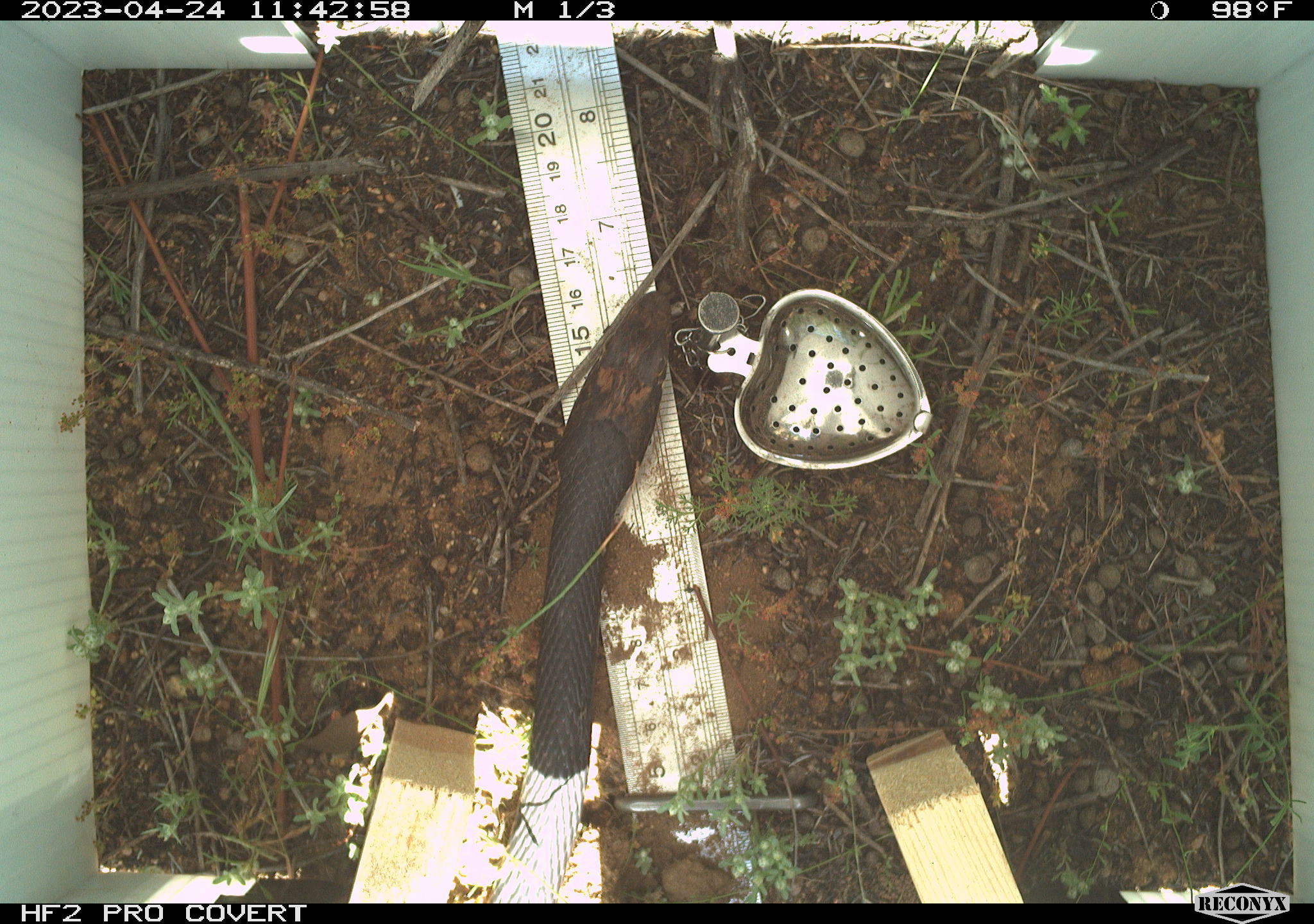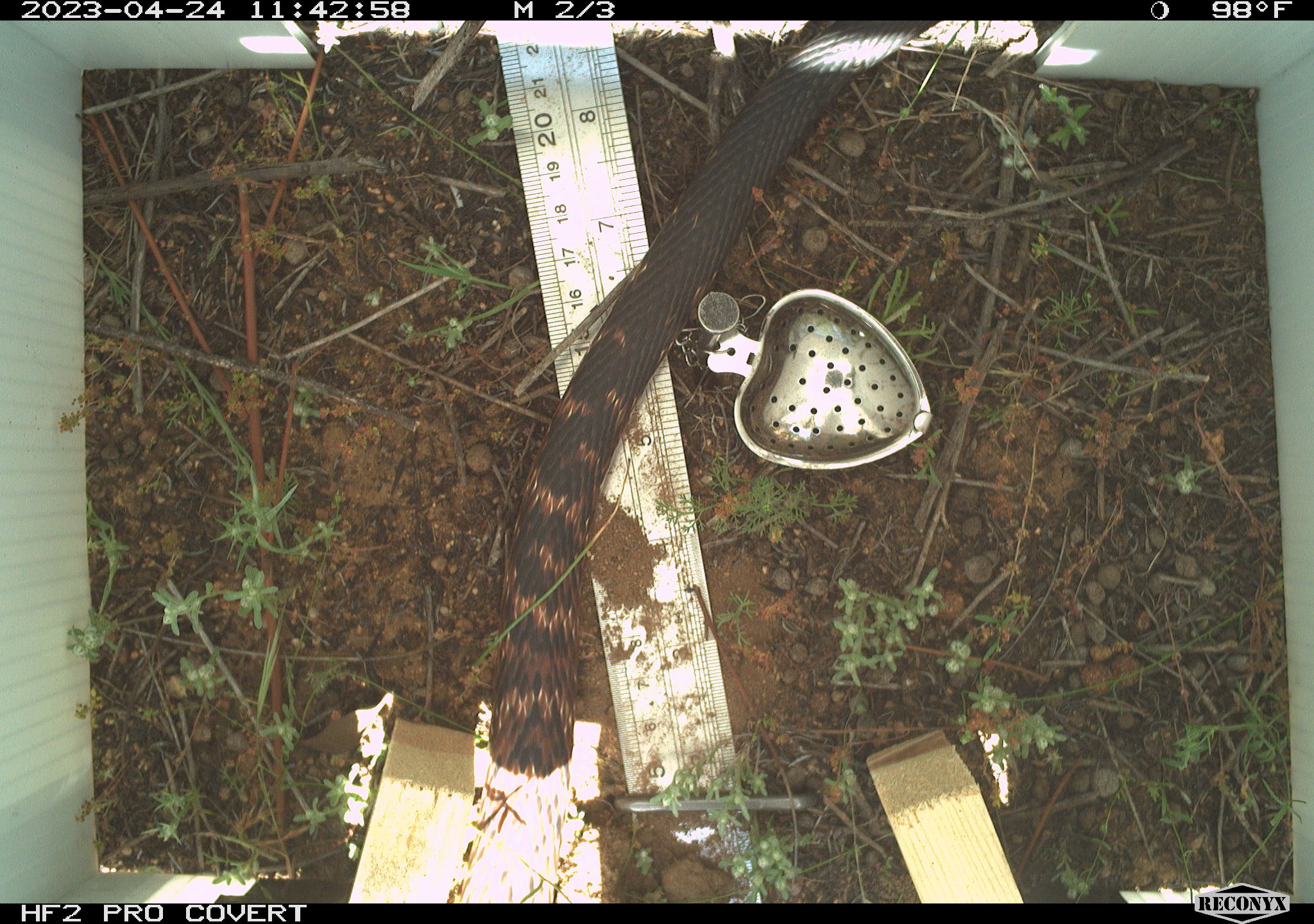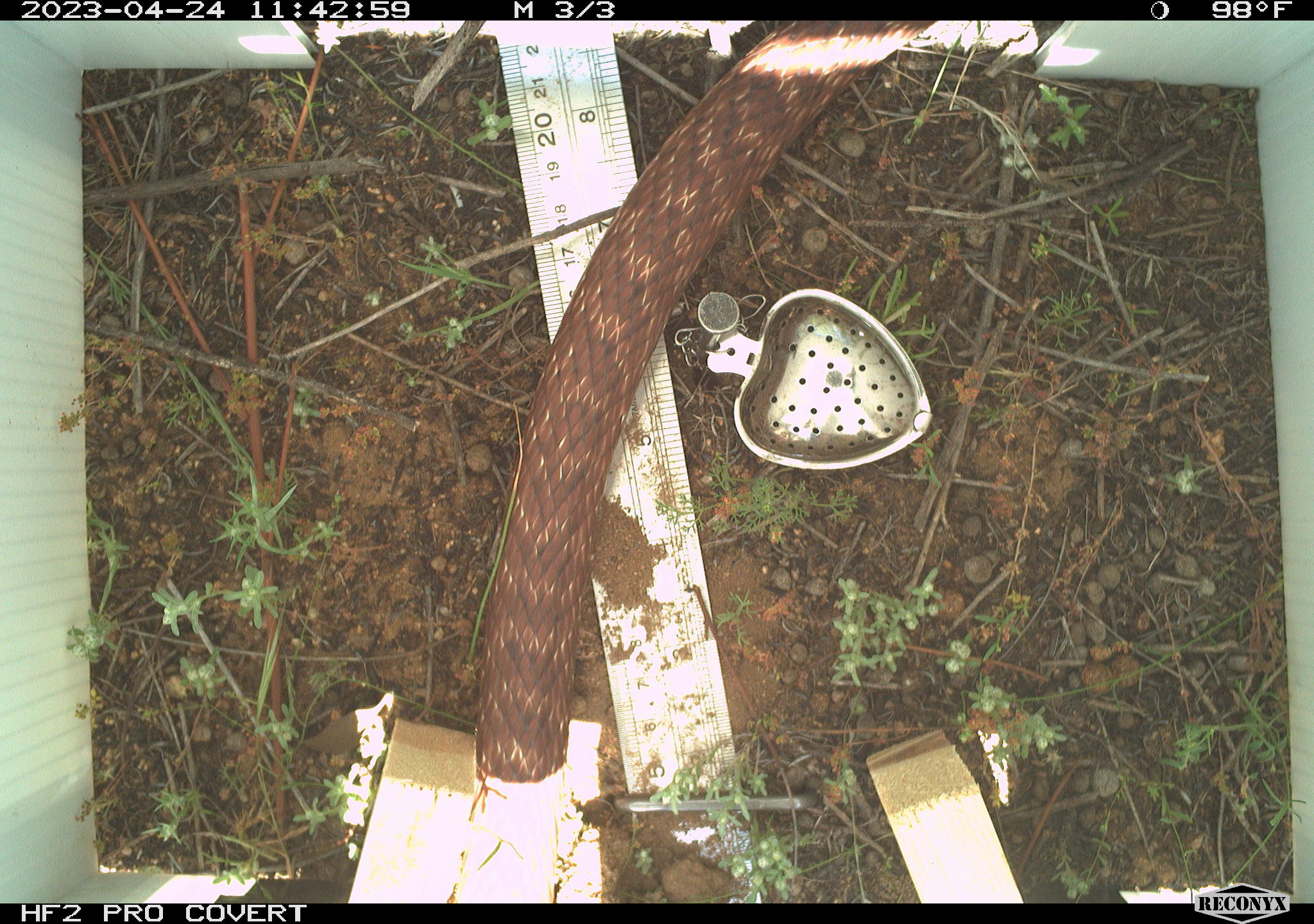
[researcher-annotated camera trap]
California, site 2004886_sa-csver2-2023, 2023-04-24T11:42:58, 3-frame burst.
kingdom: Animalia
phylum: Chordata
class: Reptilia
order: Squamata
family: Colubridae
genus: Masticophis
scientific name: Masticophis flagellum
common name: coachwhip